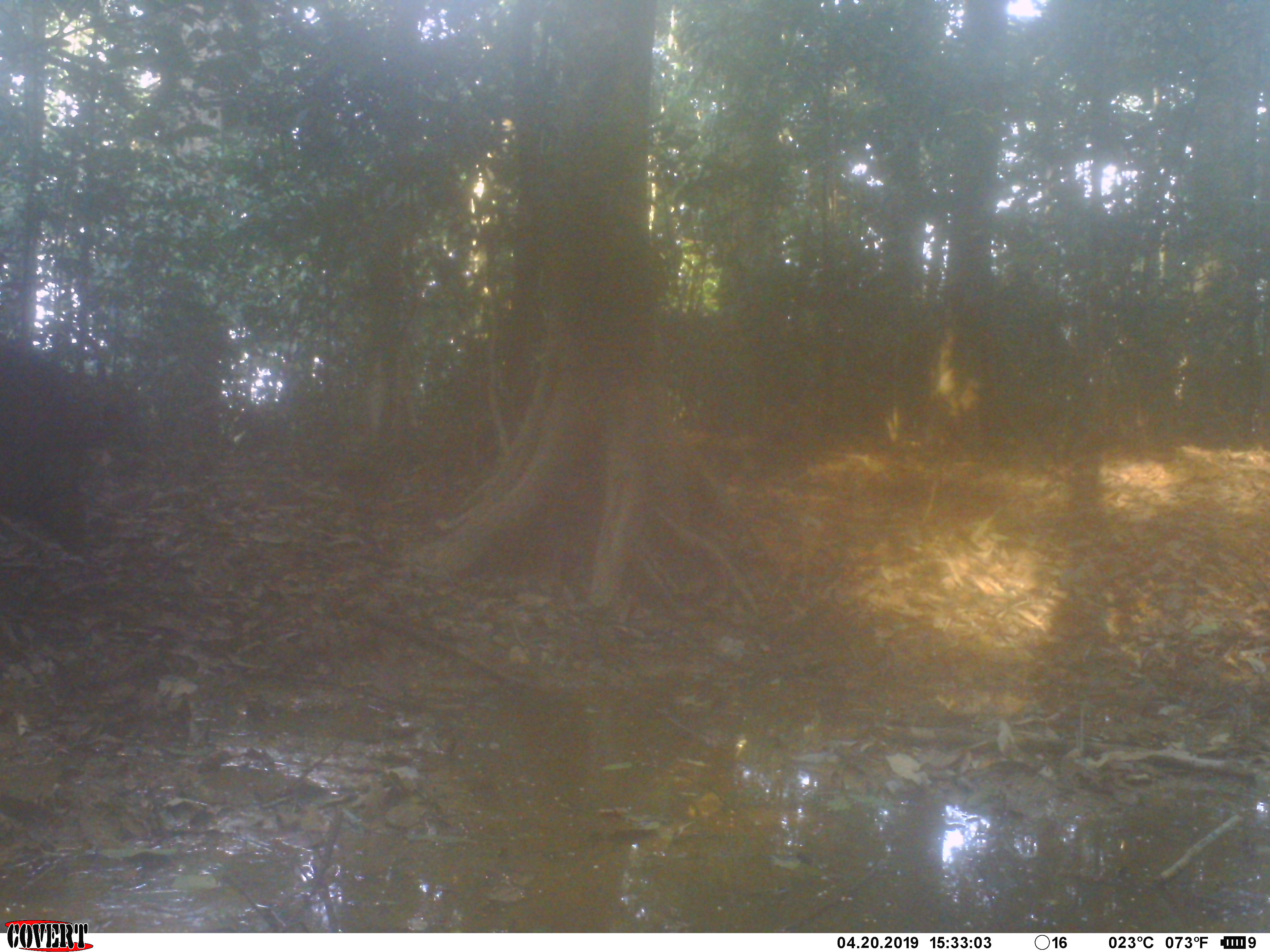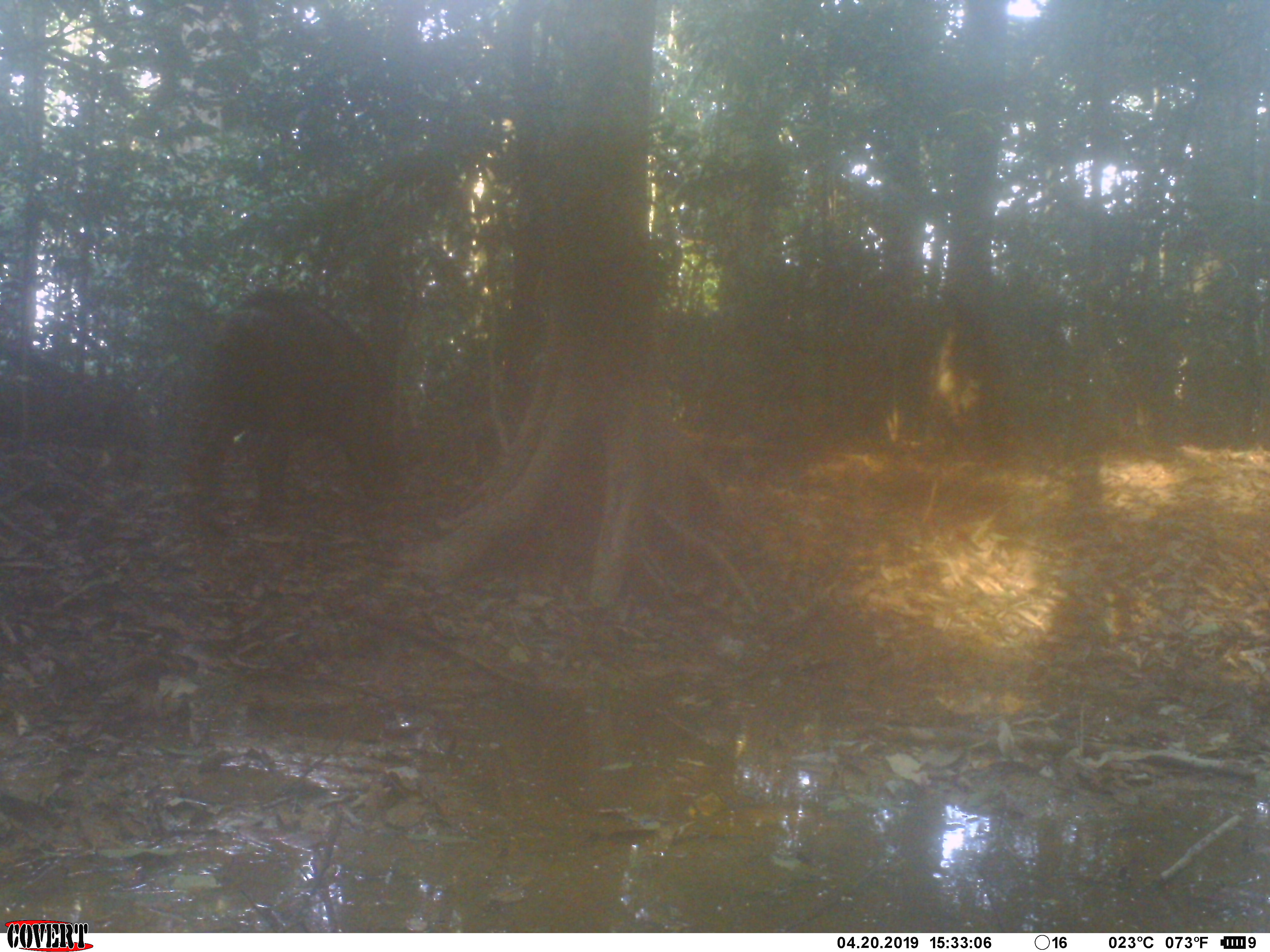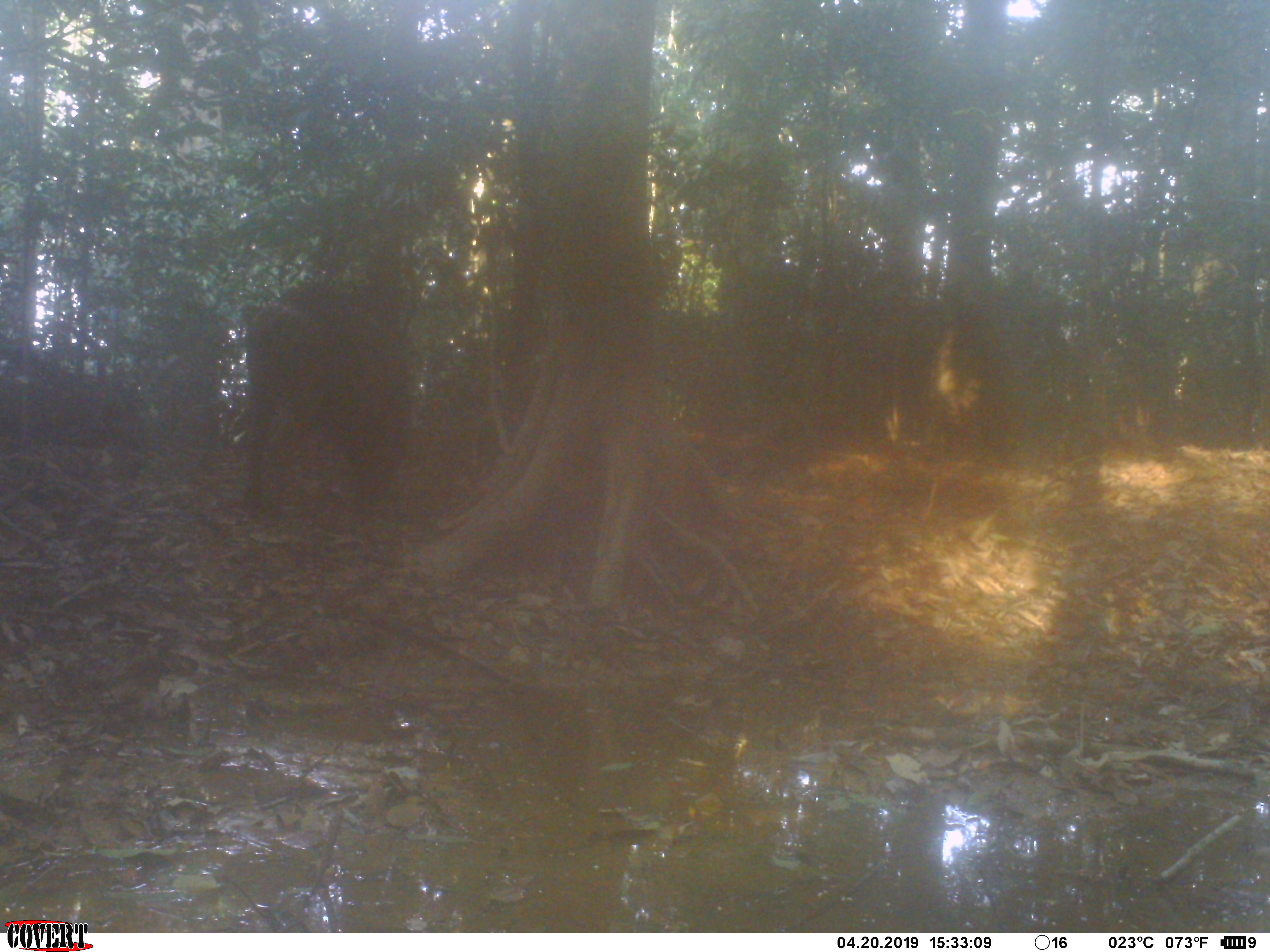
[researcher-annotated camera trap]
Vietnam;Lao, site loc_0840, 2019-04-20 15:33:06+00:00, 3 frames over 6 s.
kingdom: Animalia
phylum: Chordata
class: Mammalia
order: Artiodactyla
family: Suidae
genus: Sus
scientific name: Sus scrofa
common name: eurasian wild pig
Eurasian wild pig (Sus scrofa). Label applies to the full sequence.